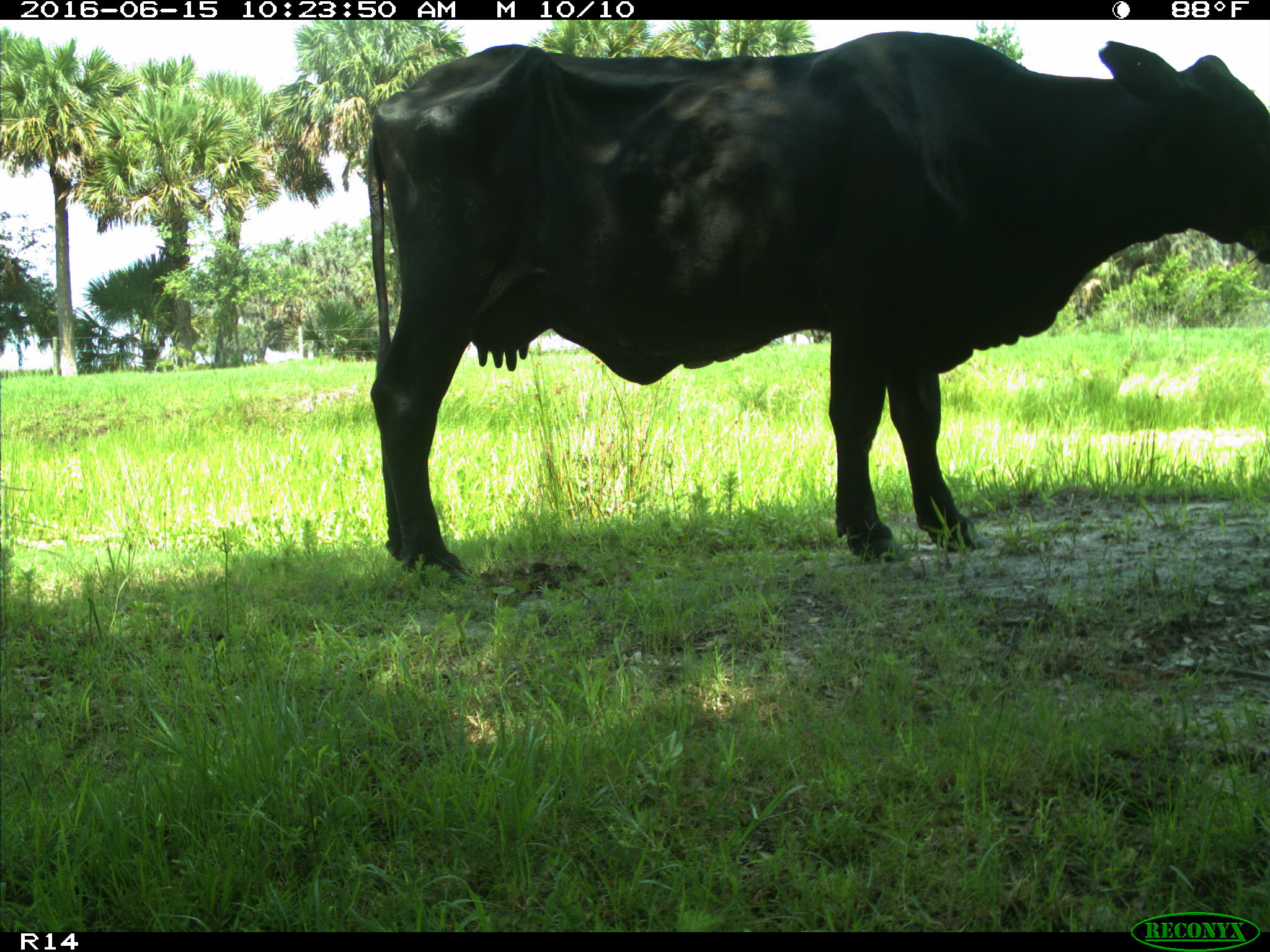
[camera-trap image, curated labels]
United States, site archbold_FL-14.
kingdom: Animalia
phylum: Chordata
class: Mammalia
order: Artiodactyla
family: Bovidae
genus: Bos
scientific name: Bos taurus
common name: domestic cow